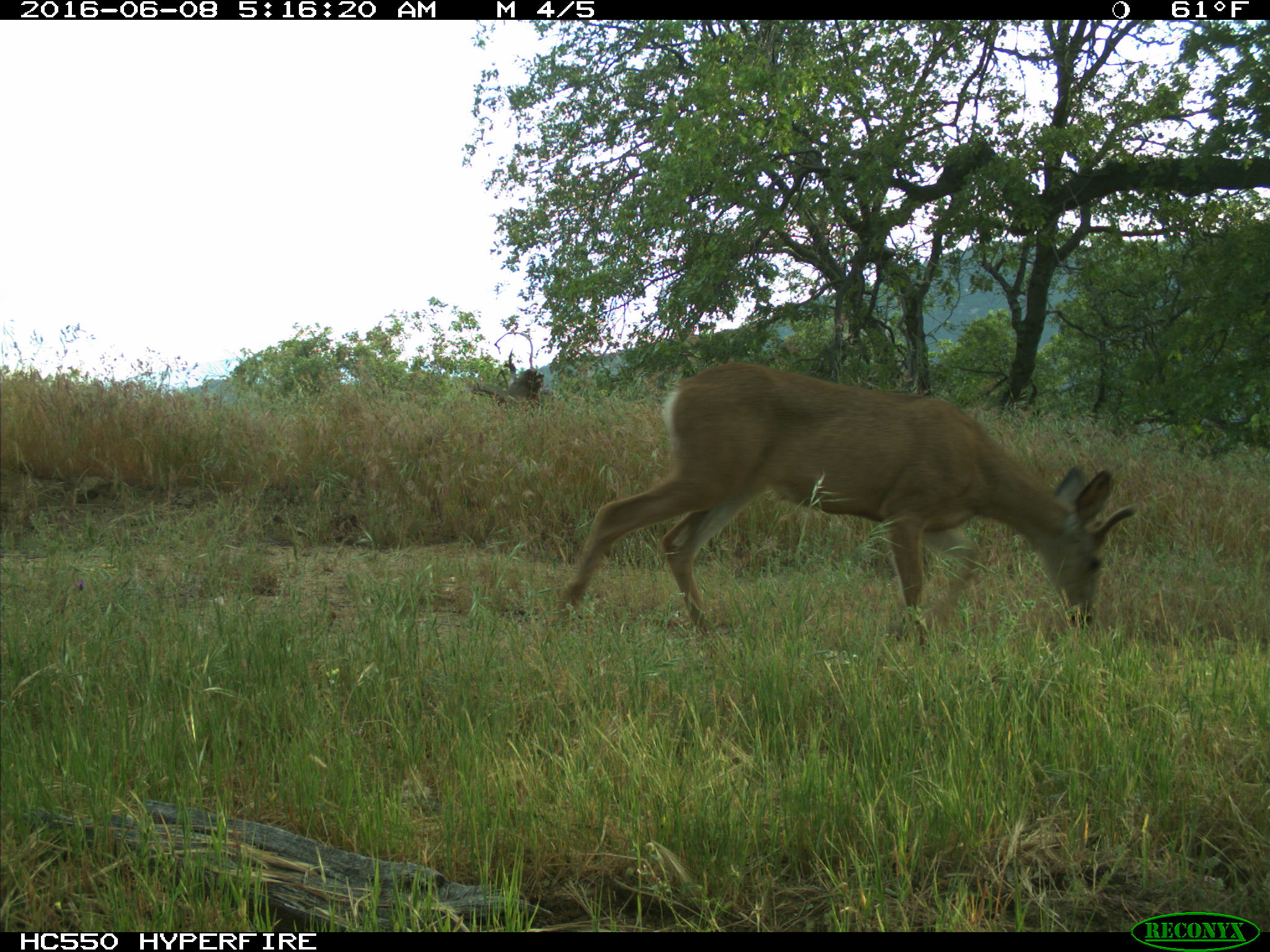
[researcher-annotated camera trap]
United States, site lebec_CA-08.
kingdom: Animalia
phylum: Chordata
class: Mammalia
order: Artiodactyla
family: Cervidae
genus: Odocoileus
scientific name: Odocoileus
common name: deer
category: unidentified deer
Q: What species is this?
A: Unidentified deer (deer) (Odocoileus).